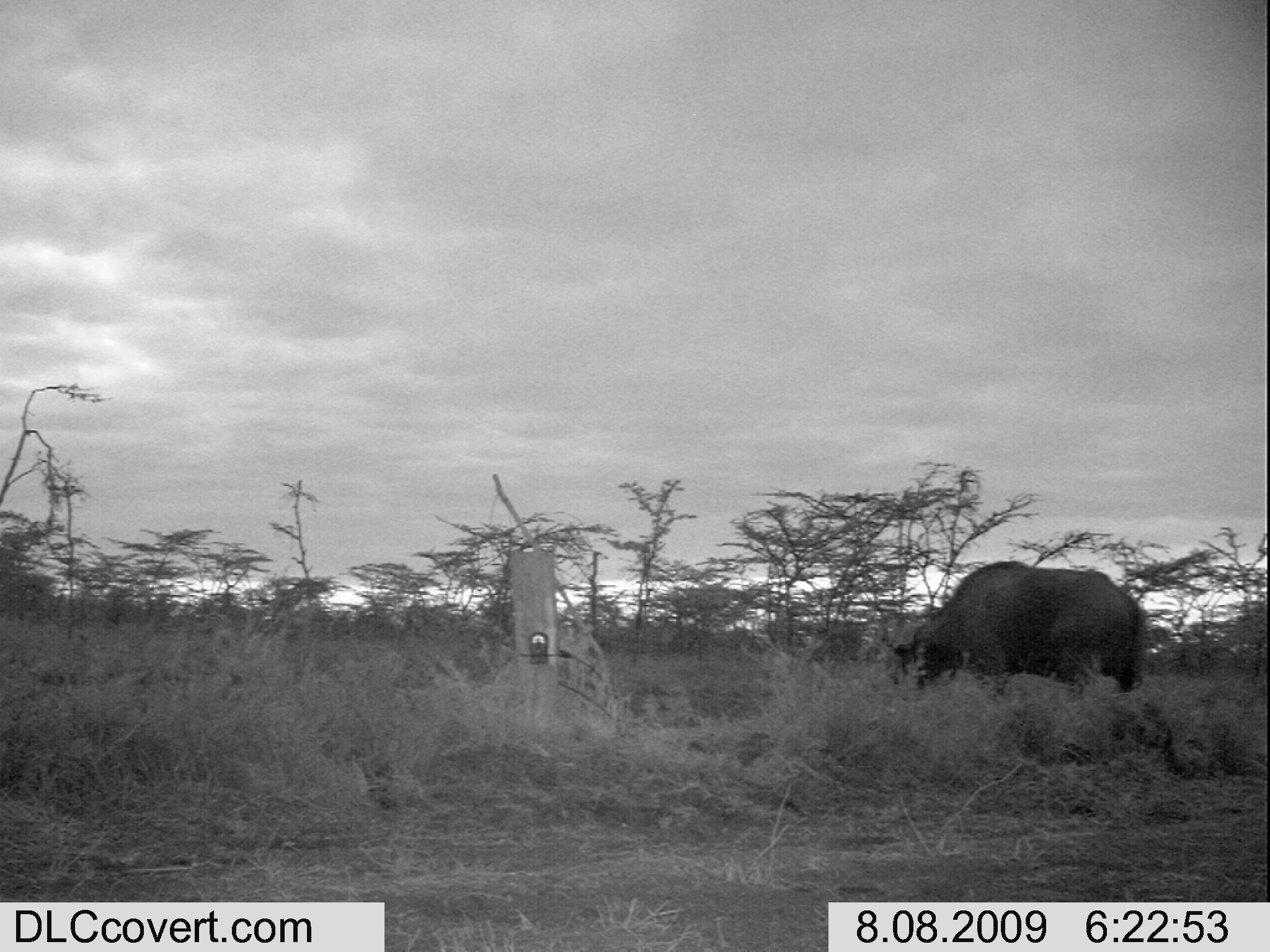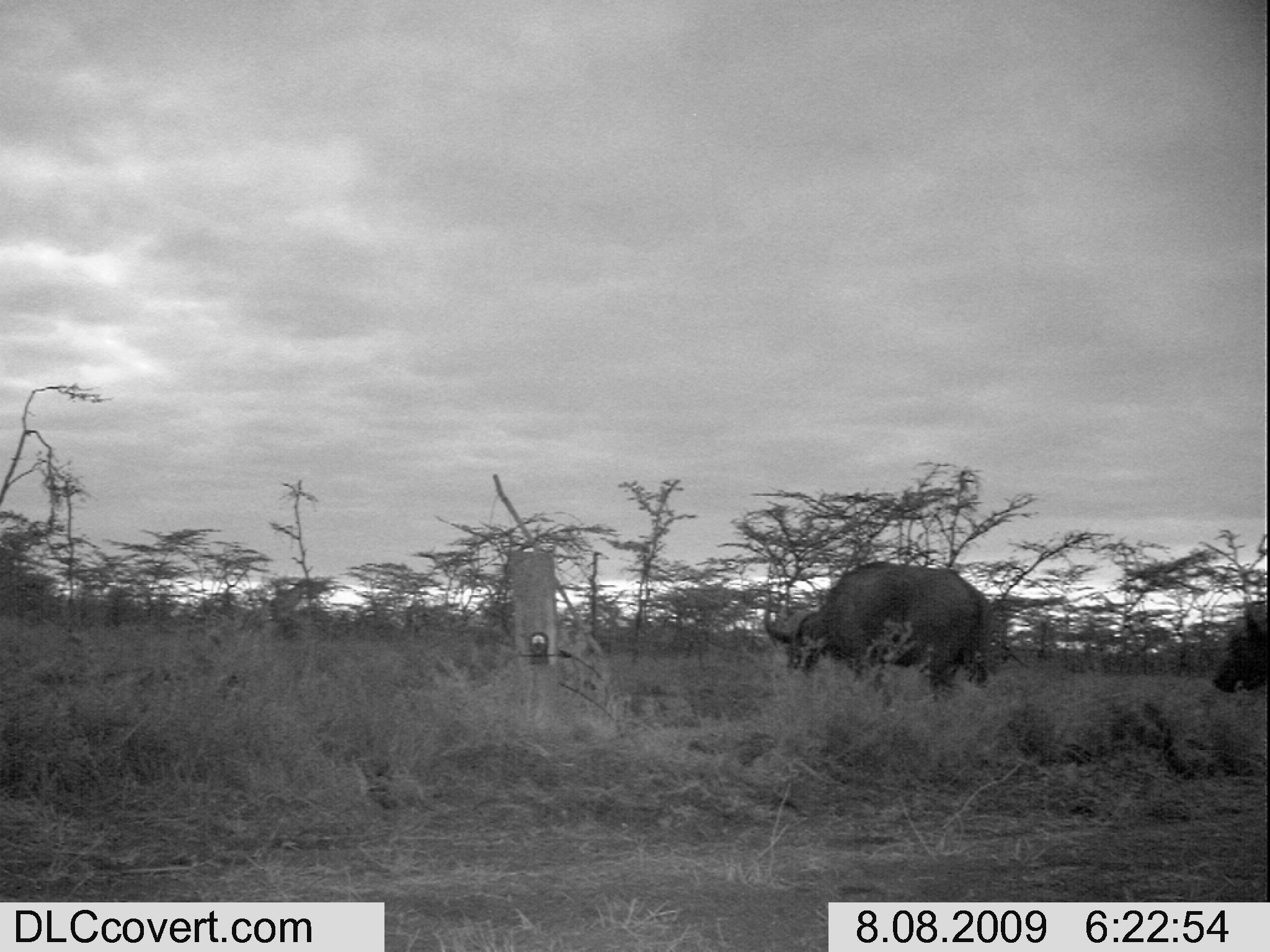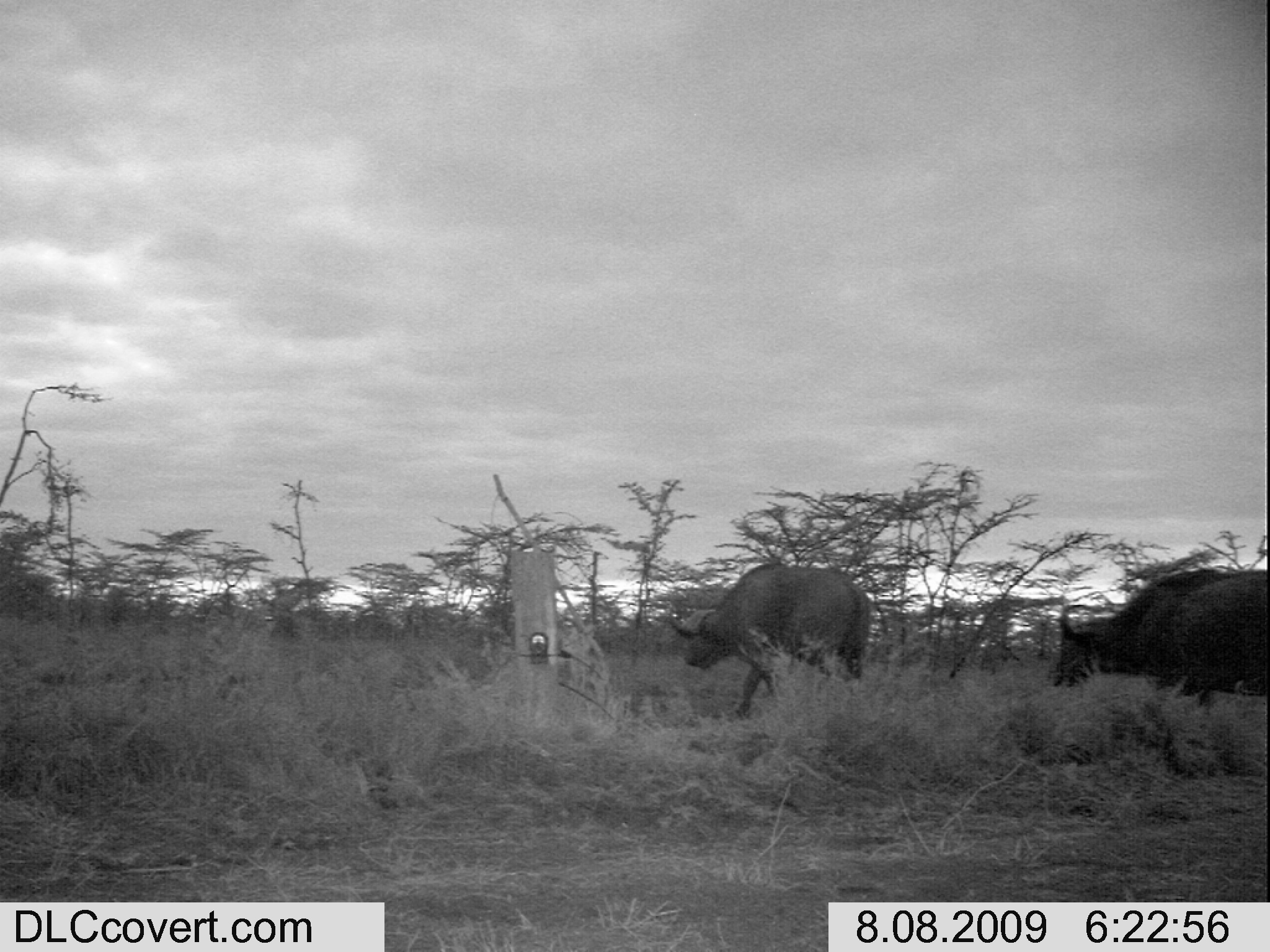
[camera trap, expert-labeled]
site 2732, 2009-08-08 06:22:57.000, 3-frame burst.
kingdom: Animalia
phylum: Chordata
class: Mammalia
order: Artiodactyla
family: Bovidae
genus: Syncerus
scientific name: Syncerus caffer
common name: african buffalo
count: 1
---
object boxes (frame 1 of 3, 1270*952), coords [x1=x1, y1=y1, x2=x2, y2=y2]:
syncerus caffer: [x1=879, y1=558, x2=1147, y2=702]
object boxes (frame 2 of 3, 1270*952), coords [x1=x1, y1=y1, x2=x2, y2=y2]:
syncerus caffer: [x1=761, y1=560, x2=993, y2=705]; [x1=1211, y1=594, x2=1266, y2=693]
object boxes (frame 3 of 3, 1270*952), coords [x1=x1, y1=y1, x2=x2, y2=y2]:
syncerus caffer: [x1=1043, y1=565, x2=1270, y2=715]; [x1=665, y1=560, x2=872, y2=718]